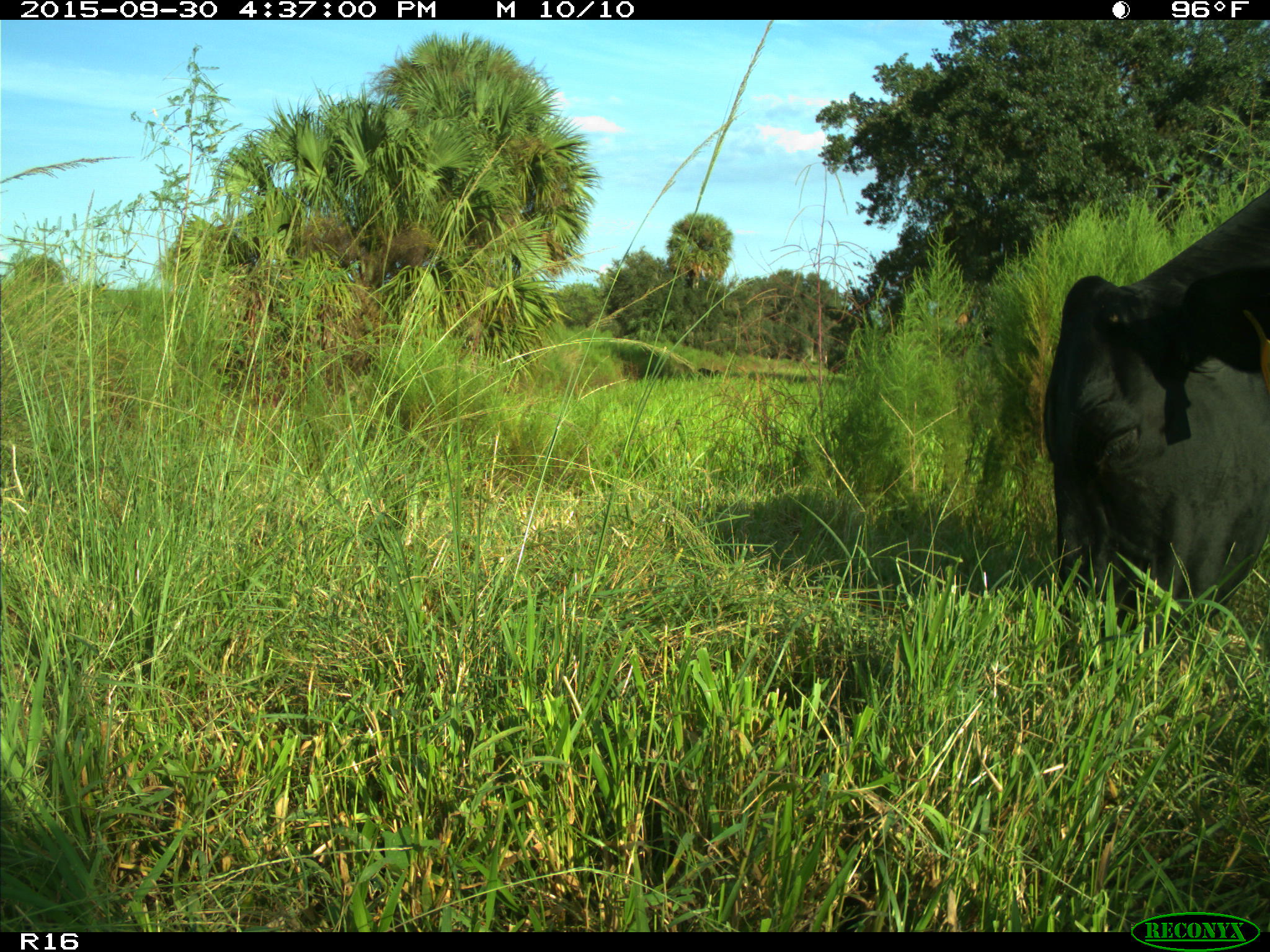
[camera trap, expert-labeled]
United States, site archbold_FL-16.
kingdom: Animalia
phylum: Chordata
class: Mammalia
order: Artiodactyla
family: Bovidae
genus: Bos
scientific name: Bos taurus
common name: domestic cow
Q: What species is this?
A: Bos taurus (domestic cow).